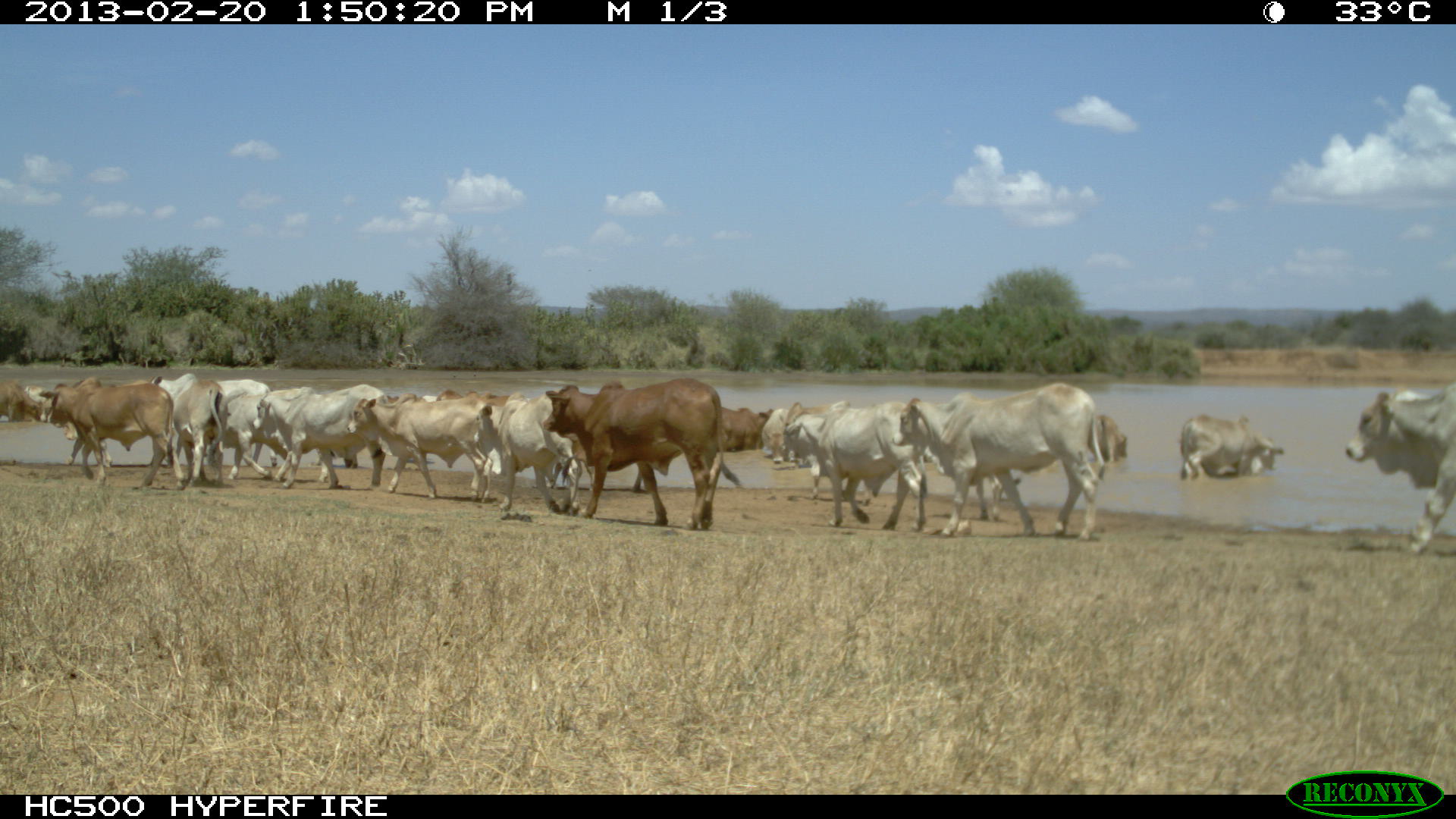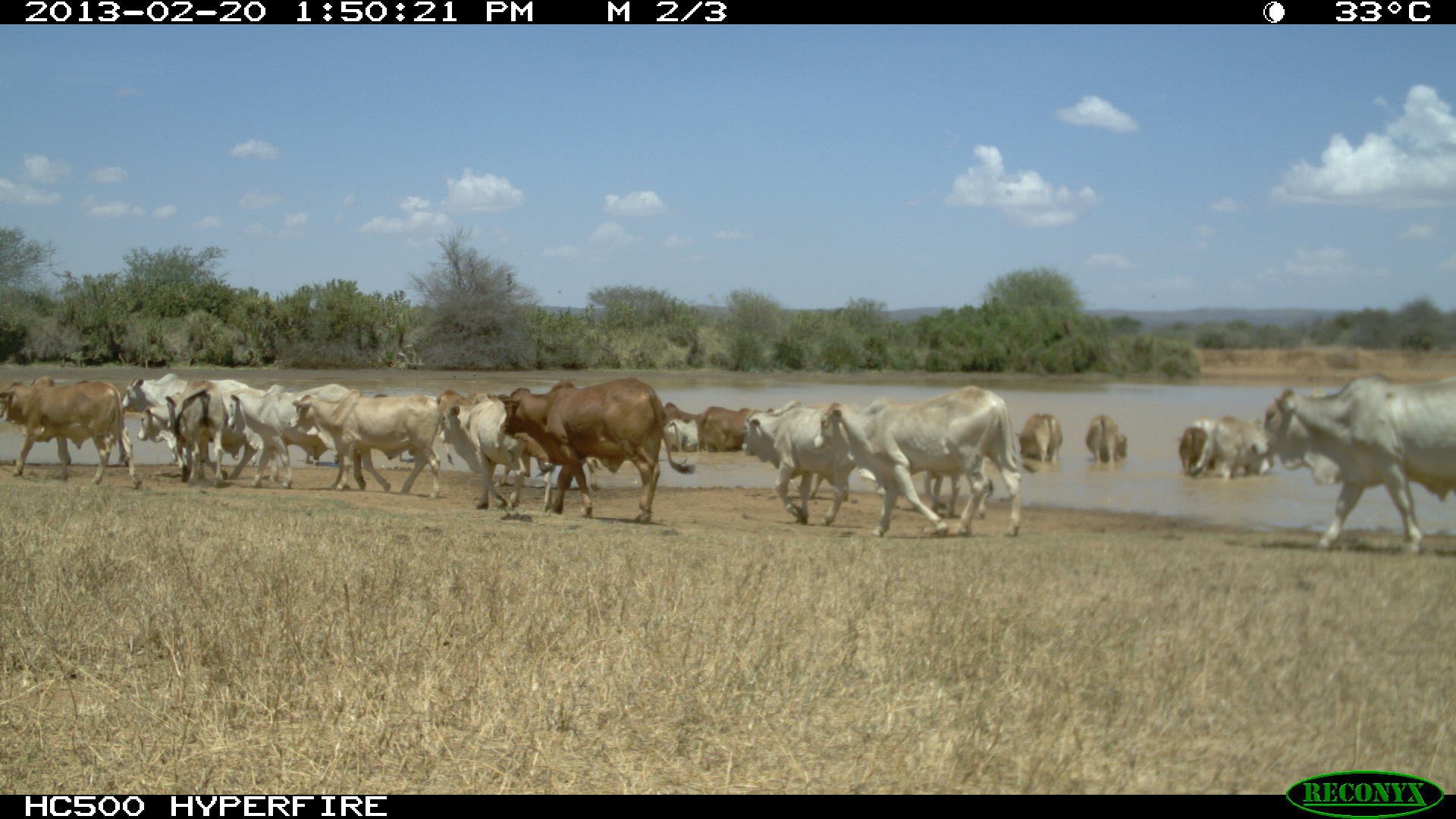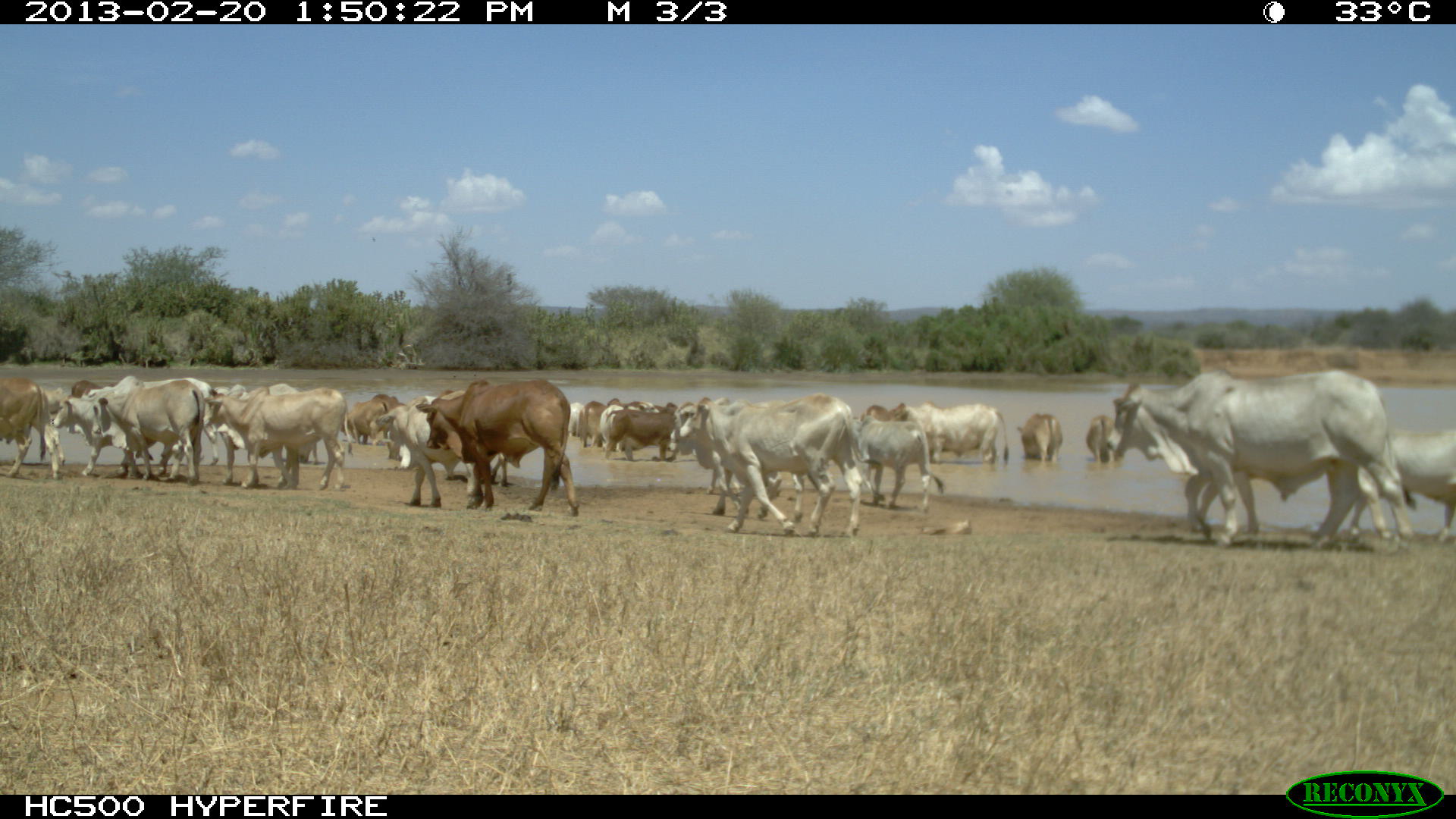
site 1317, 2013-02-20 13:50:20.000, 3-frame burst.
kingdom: Animalia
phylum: Chordata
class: Mammalia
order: Artiodactyla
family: Bovidae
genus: Bos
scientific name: Bos taurus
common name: domestic cattle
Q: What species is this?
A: Bos taurus (domestic cattle).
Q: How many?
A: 35.